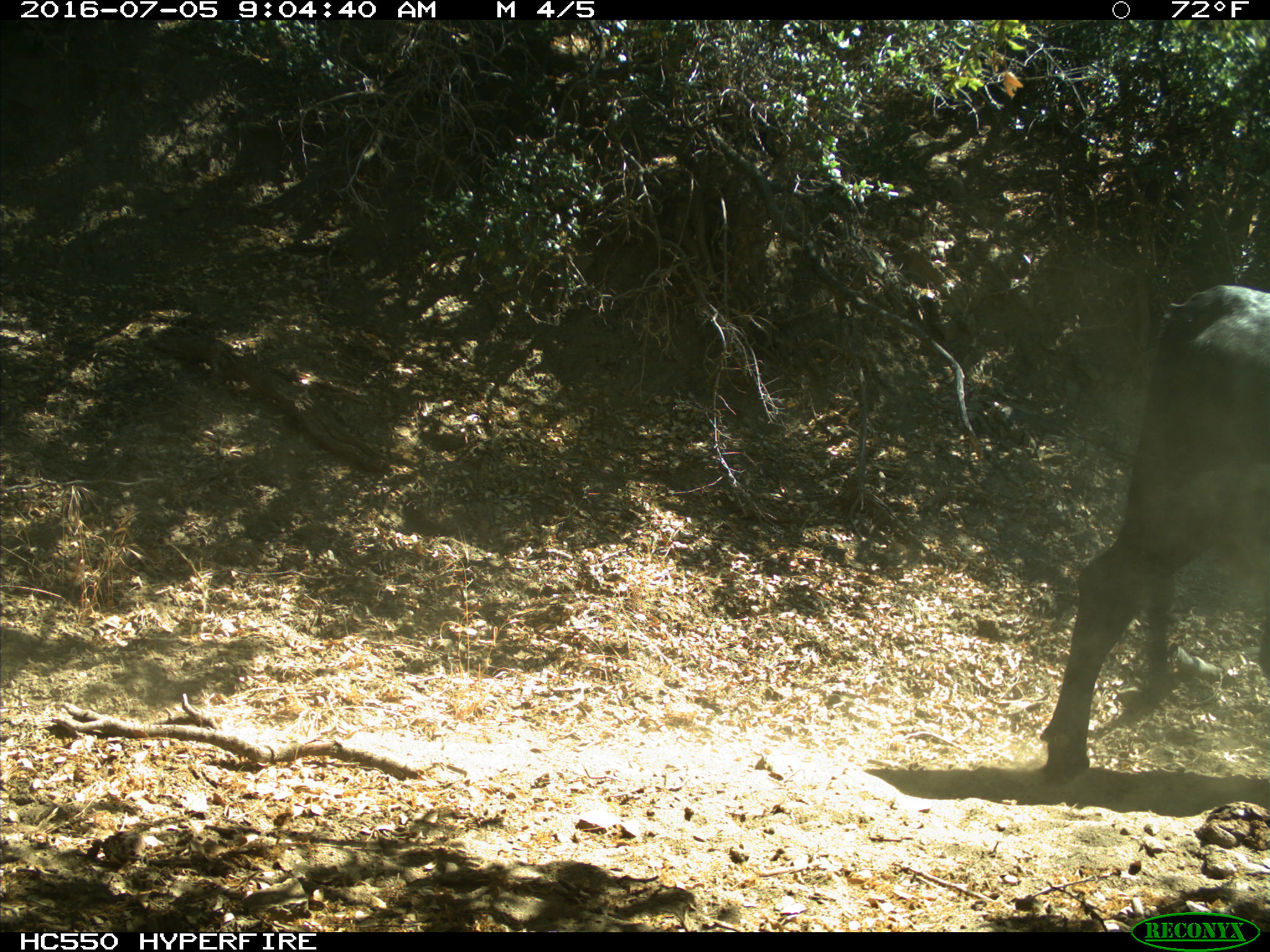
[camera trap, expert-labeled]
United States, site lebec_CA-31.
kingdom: Animalia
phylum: Chordata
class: Mammalia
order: Artiodactyla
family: Bovidae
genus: Bos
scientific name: Bos taurus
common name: domestic cow